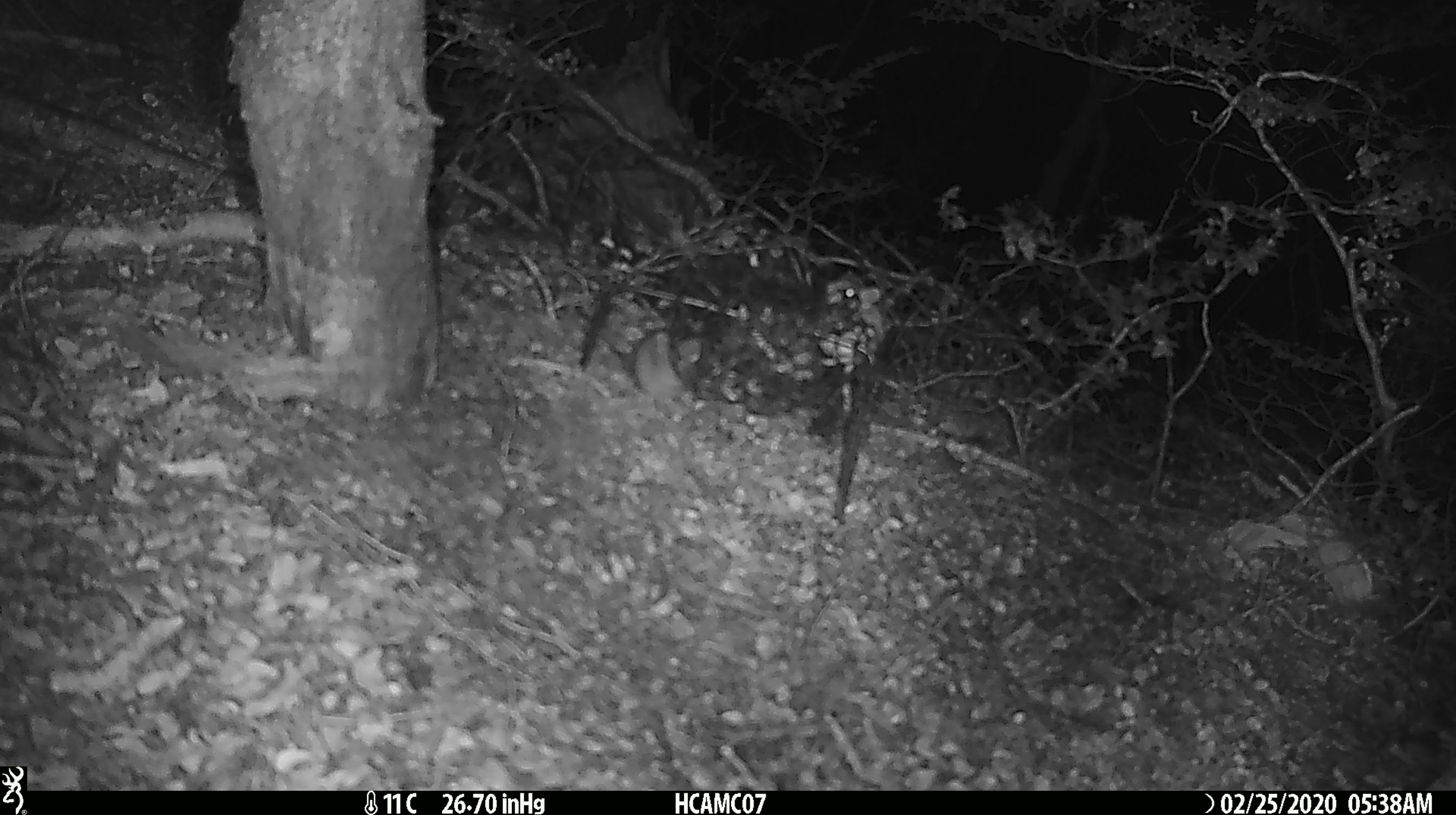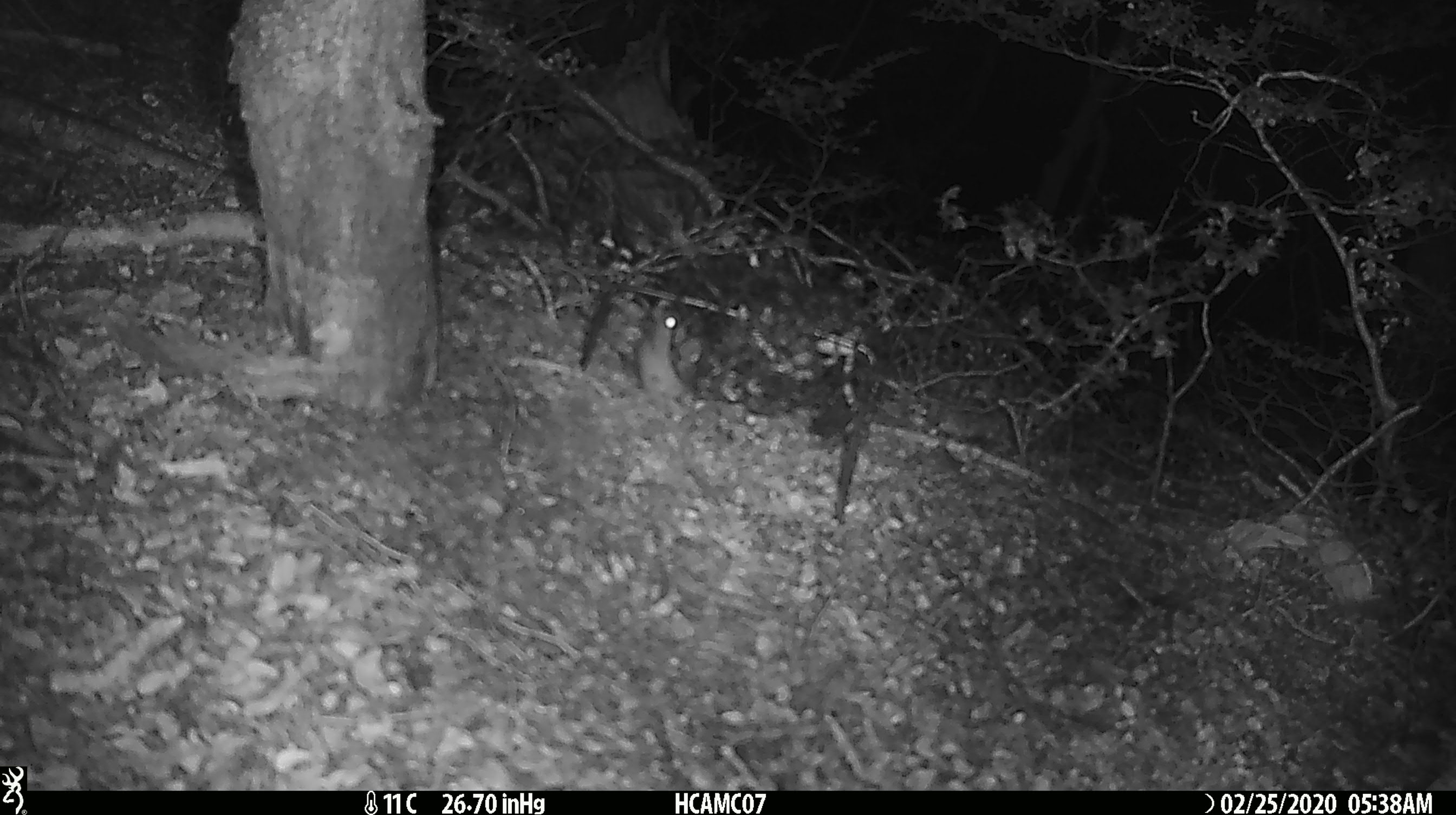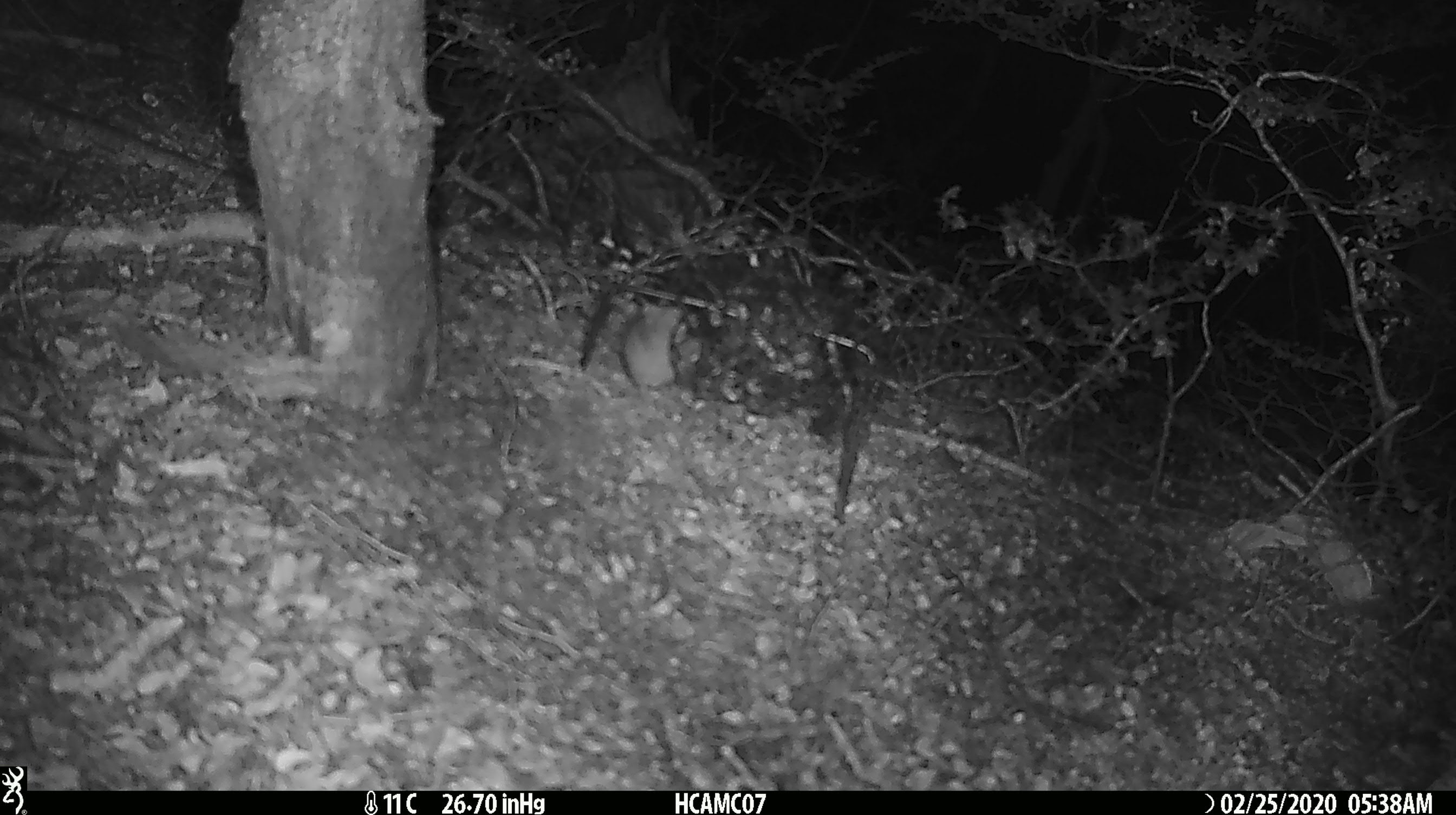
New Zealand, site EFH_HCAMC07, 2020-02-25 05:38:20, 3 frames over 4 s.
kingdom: Animalia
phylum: Chordata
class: Mammalia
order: Rodentia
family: Muridae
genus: Mus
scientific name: Mus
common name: mouse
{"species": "mouse (Mus)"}